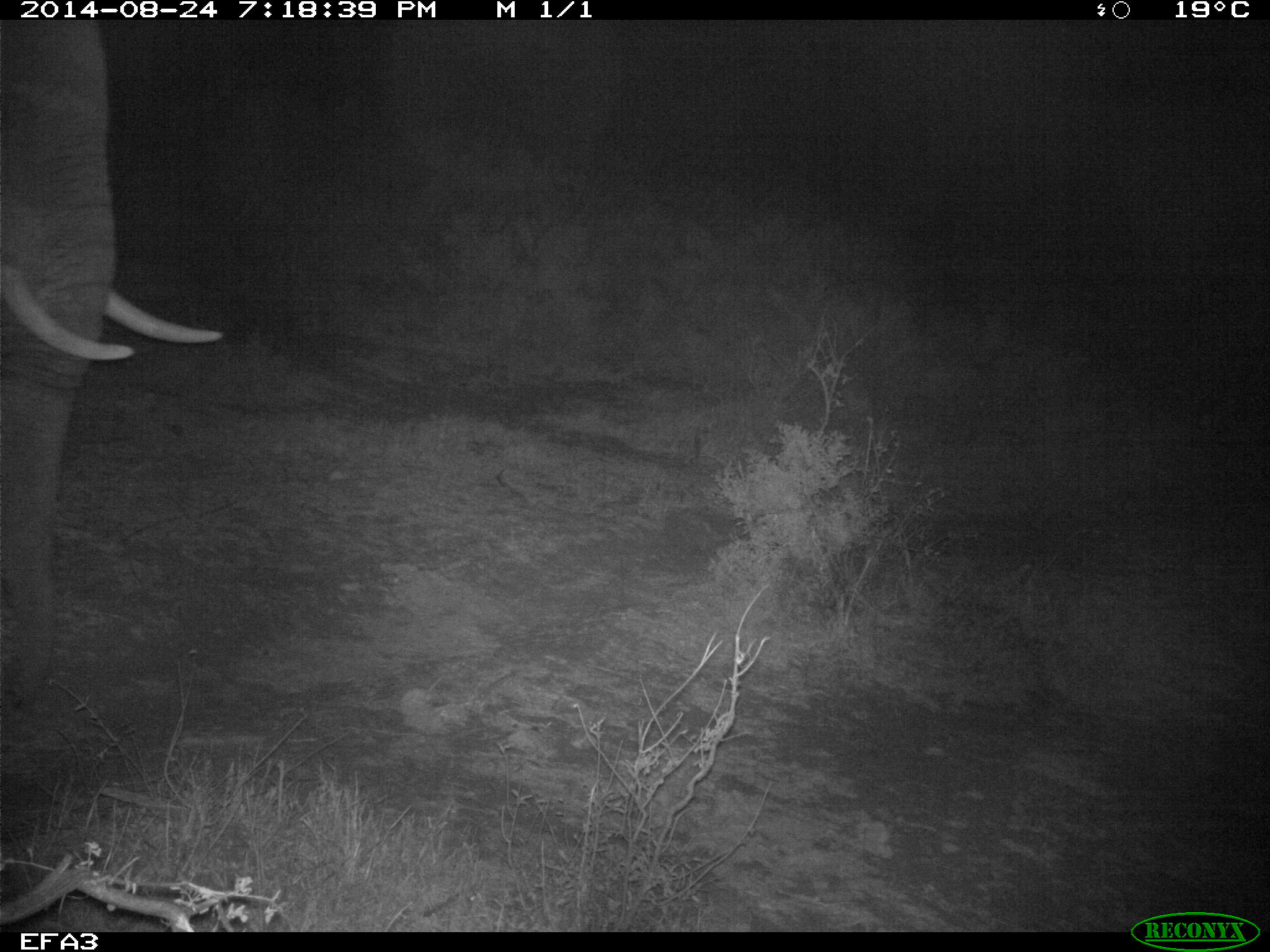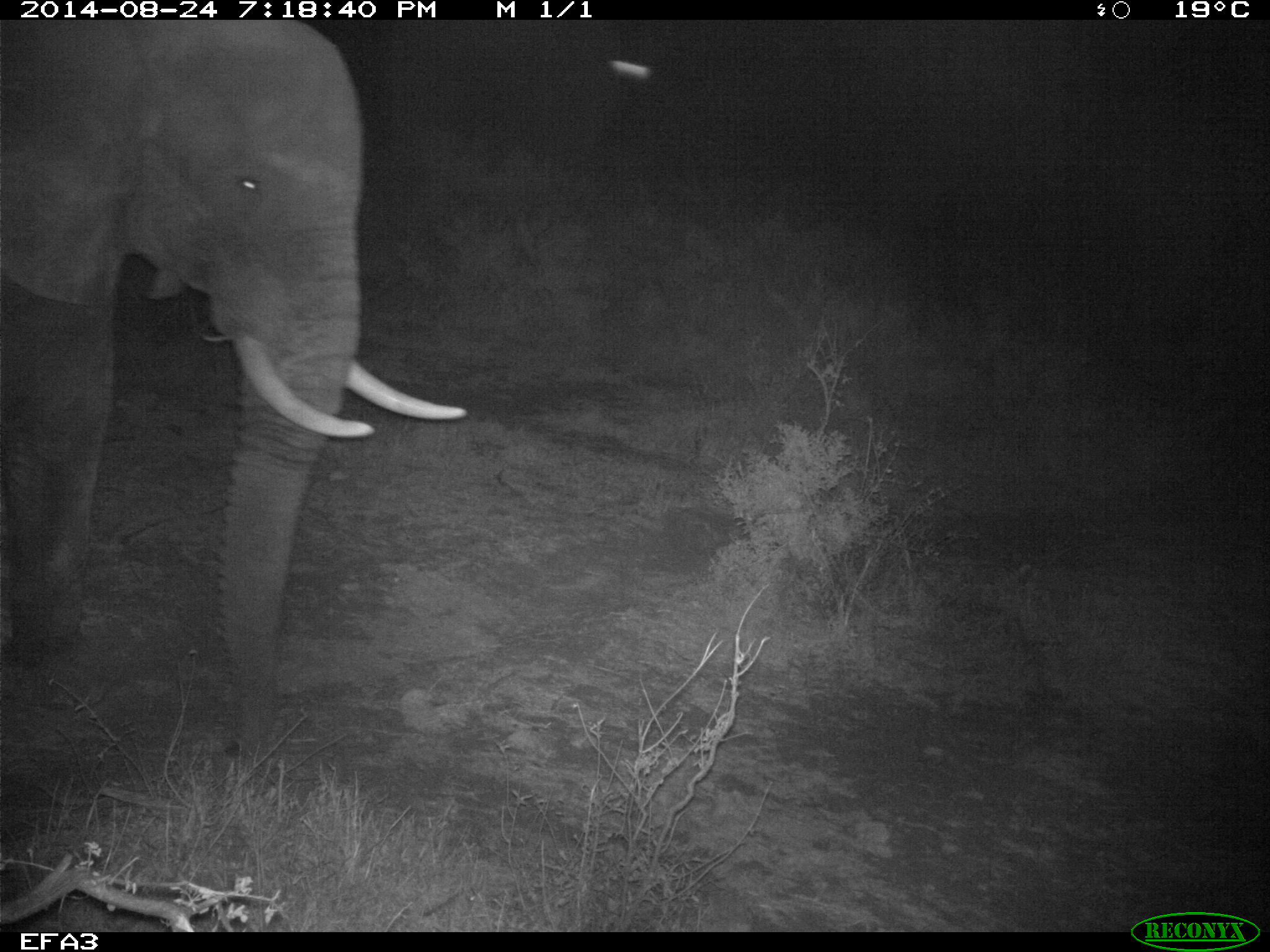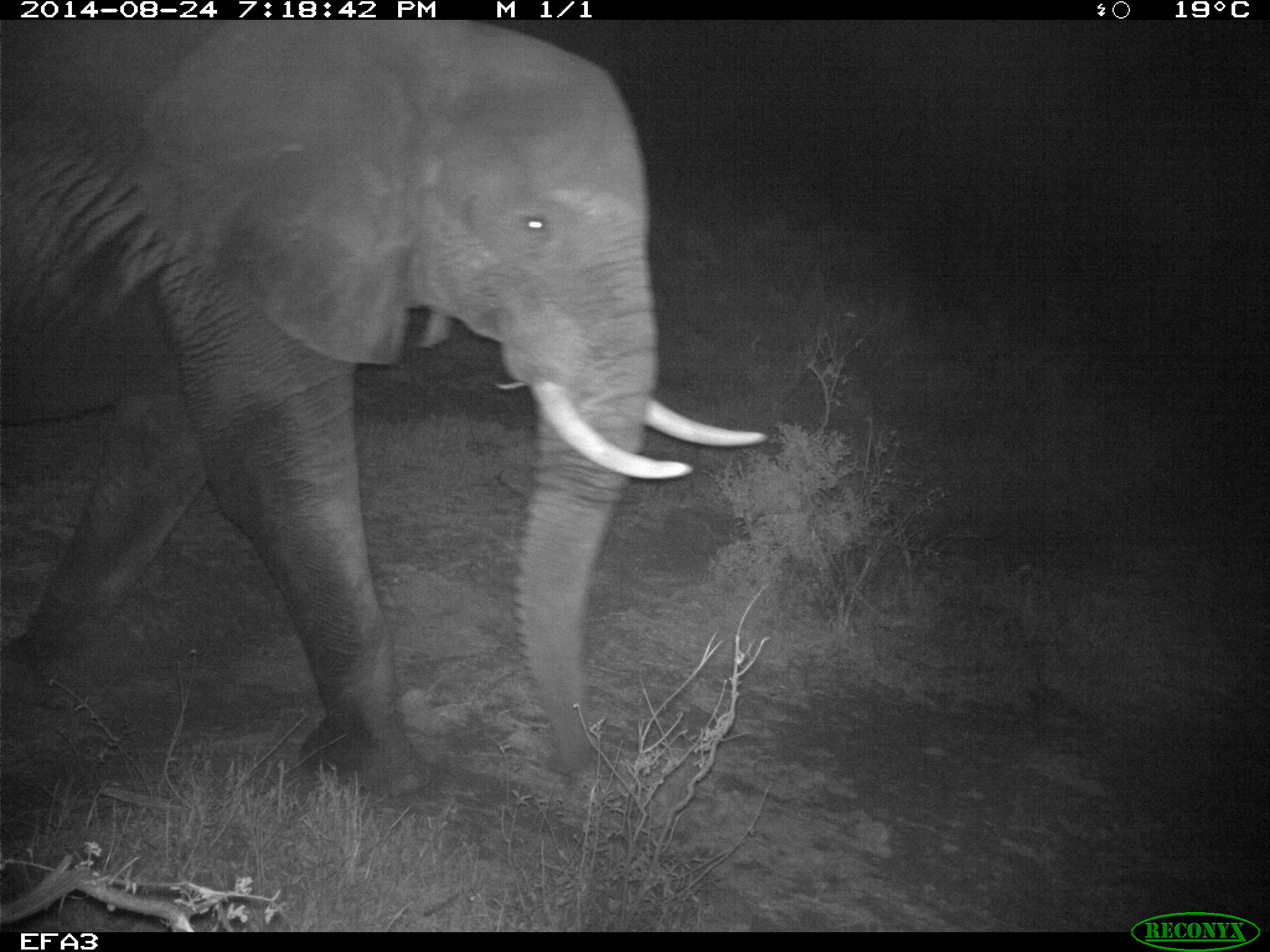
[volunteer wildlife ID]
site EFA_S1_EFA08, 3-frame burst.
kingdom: Animalia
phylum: Chordata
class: Mammalia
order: Proboscidea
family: Elephantidae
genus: Loxodonta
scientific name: Loxodonta africana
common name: african bush elephant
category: elephant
Elephant (african bush elephant) (Loxodonta africana), count 1. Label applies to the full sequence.